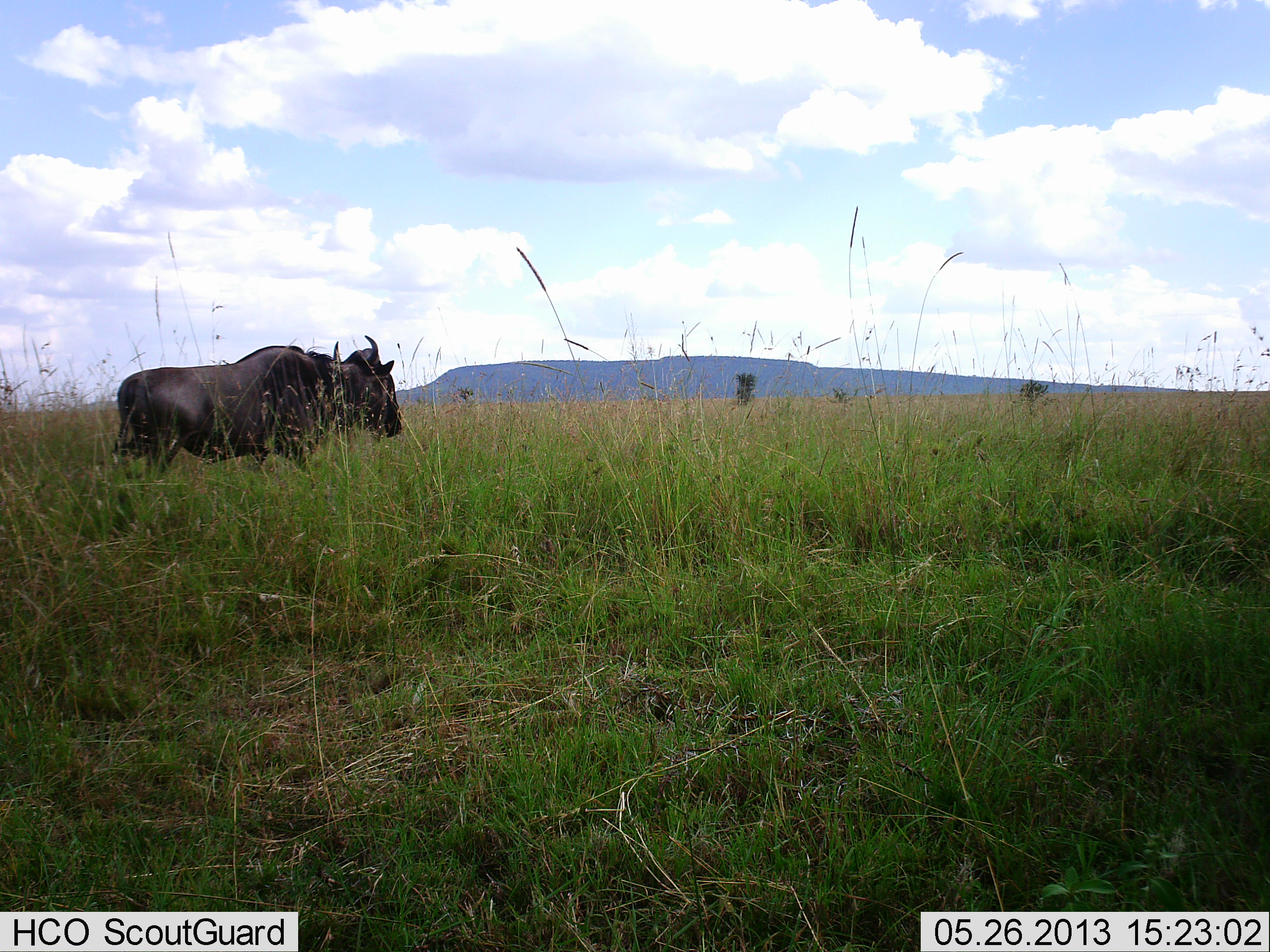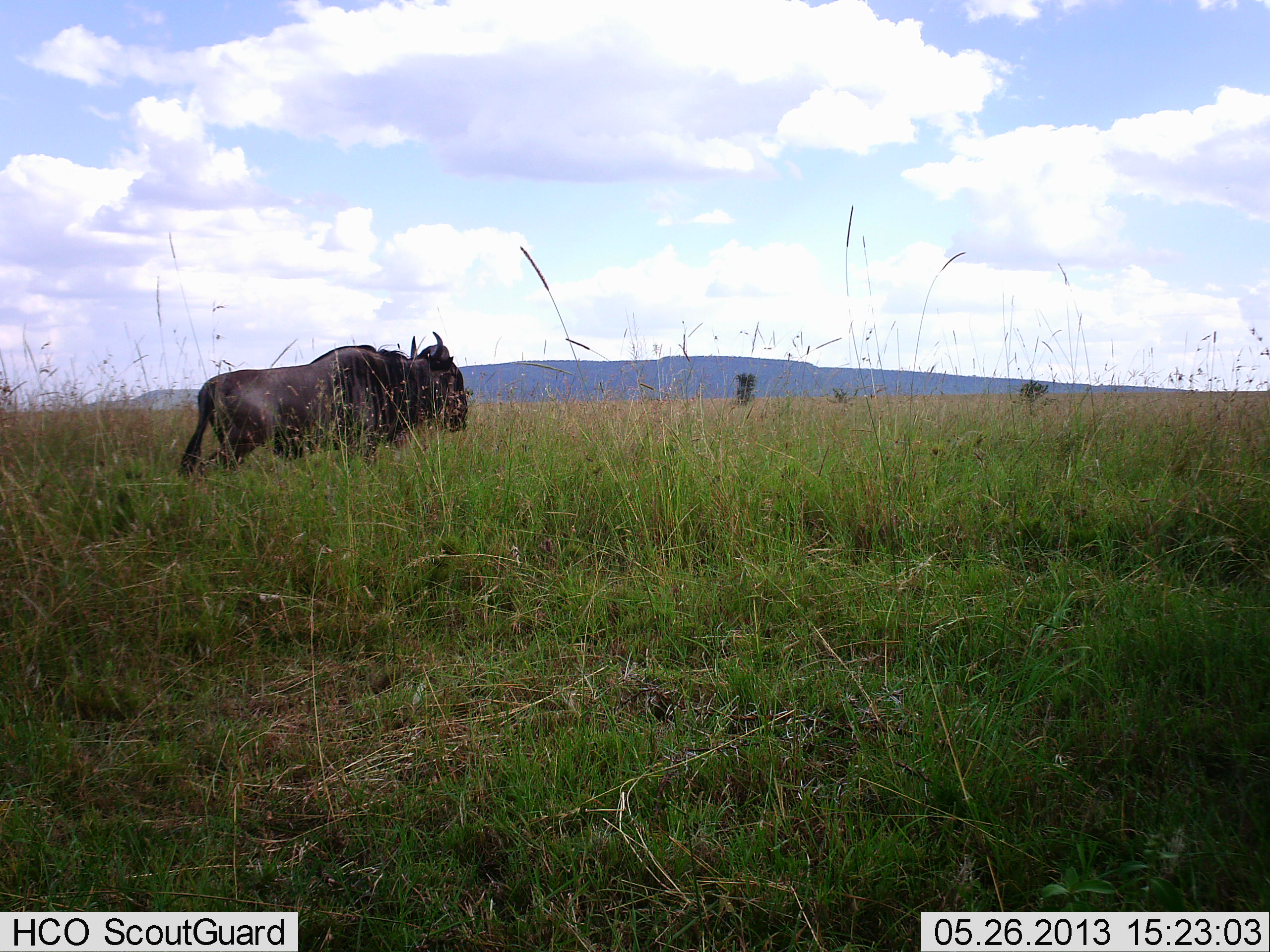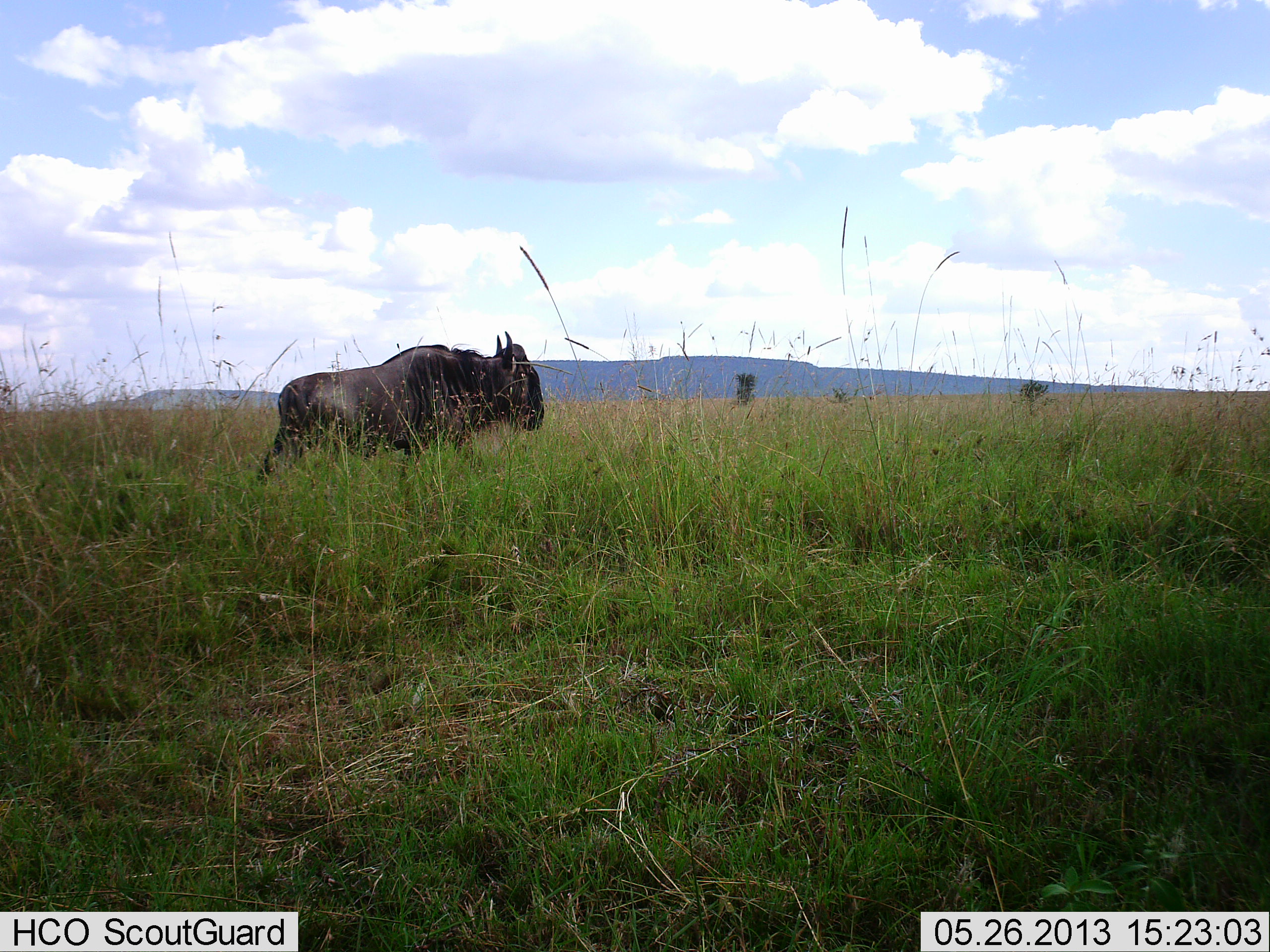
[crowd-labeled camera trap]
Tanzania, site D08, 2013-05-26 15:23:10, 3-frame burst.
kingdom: Animalia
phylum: Chordata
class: Mammalia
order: Artiodactyla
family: Bovidae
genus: Connochaetes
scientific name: Connochaetes taurinus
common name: blue wildebeest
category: wildebeest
Wildebeest (blue wildebeest) (Connochaetes taurinus), count 1. Behavior (volunteer vote fractions): standing 0%, resting 0%, moving 100%, interacting 0%. Young present (vote fraction): 0%. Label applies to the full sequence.